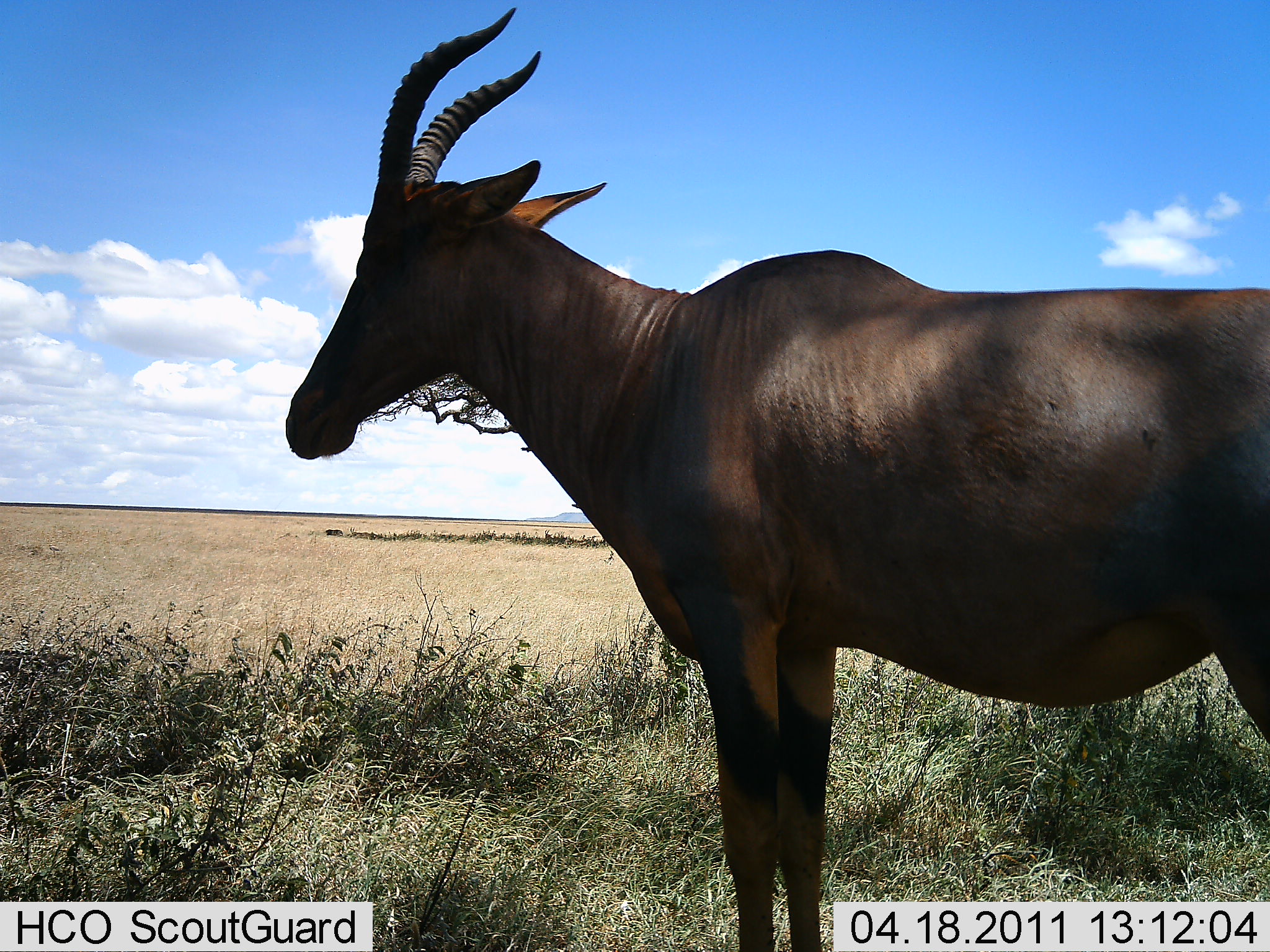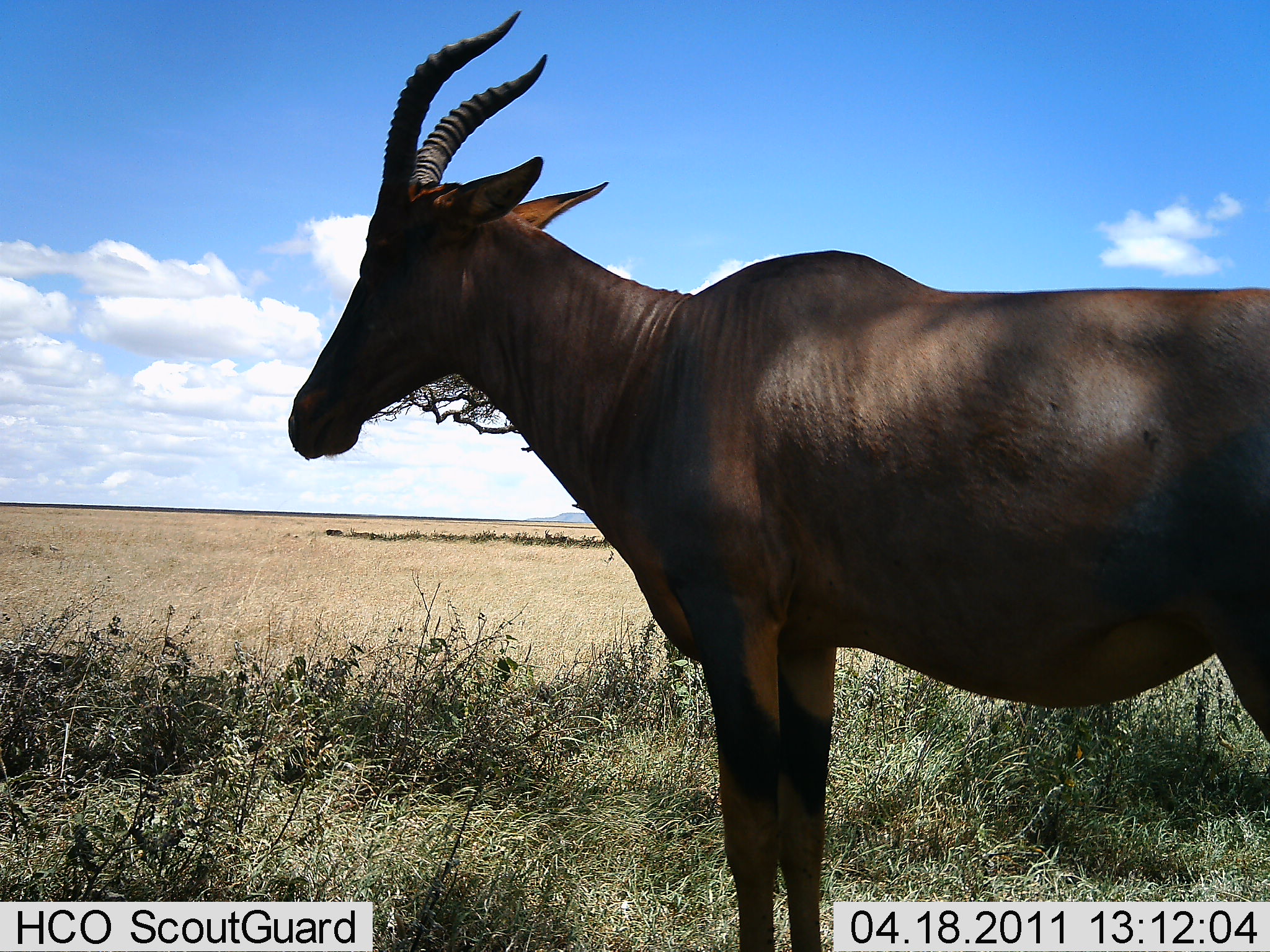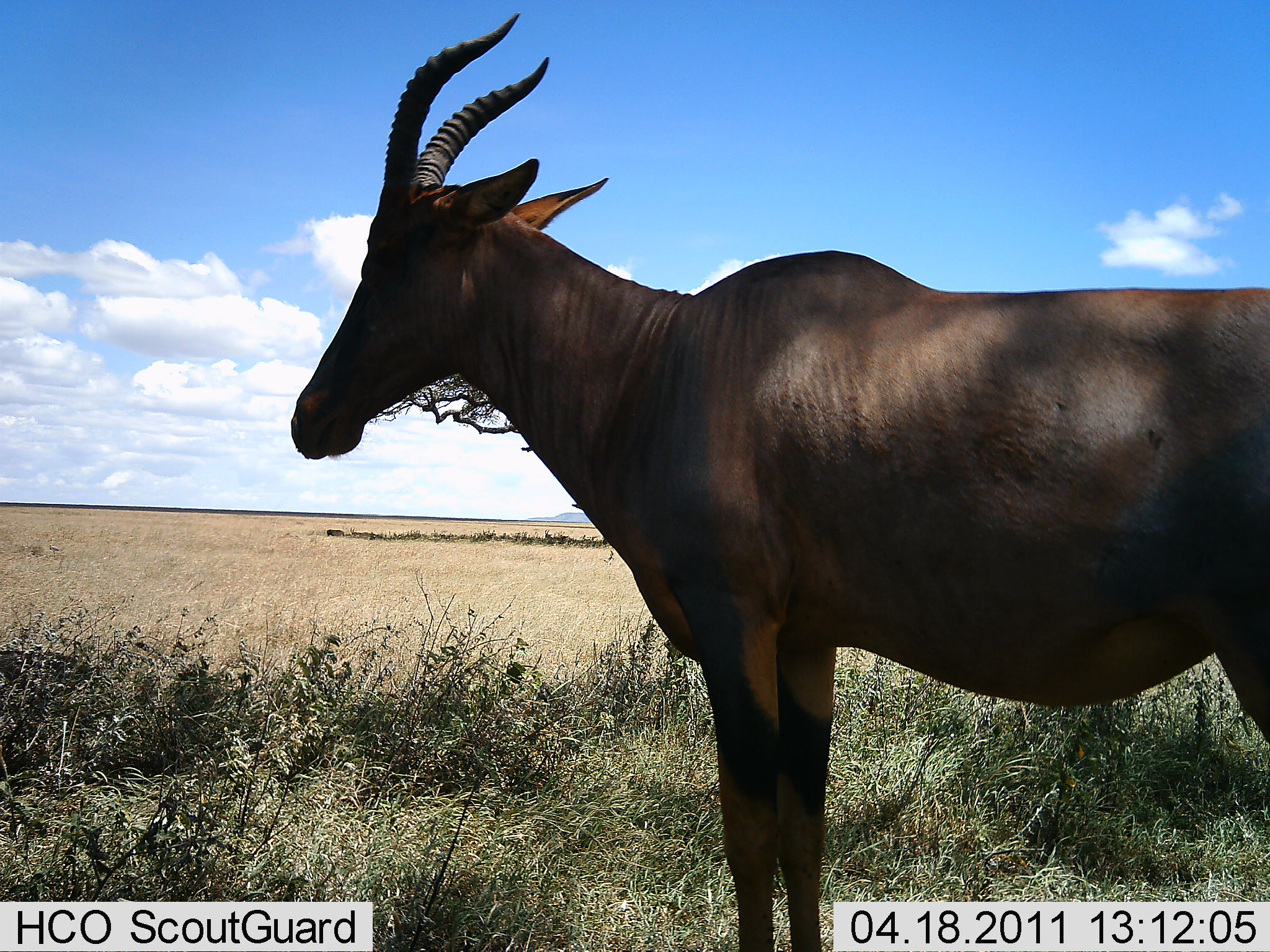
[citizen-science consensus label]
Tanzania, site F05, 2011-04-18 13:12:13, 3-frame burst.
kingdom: Animalia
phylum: Chordata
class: Mammalia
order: Artiodactyla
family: Bovidae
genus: Damaliscus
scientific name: Damaliscus lunatus jimela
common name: topi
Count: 1.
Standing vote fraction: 100%.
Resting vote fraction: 0%.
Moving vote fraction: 0%.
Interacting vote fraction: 0%.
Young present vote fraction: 0%.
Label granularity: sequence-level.